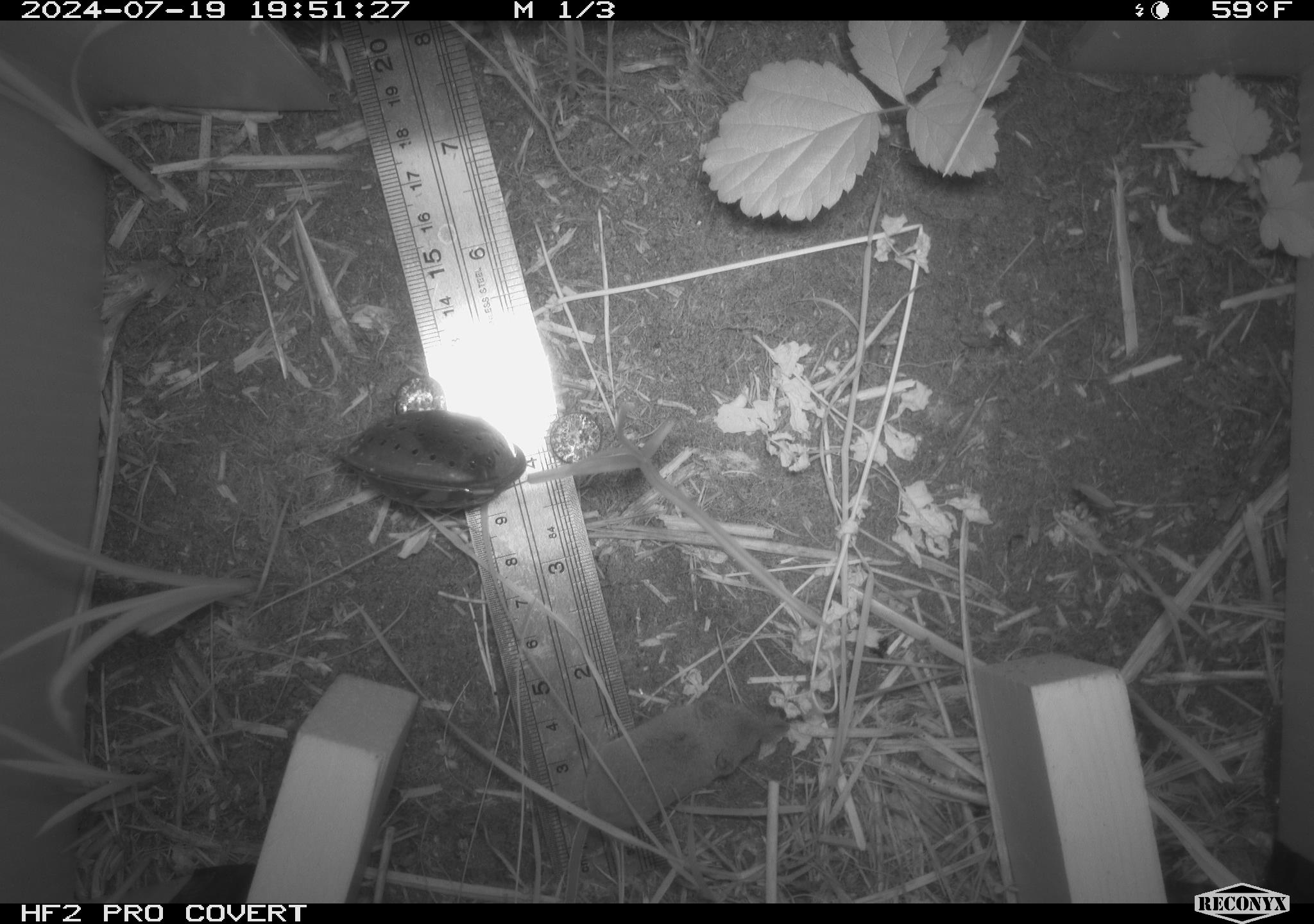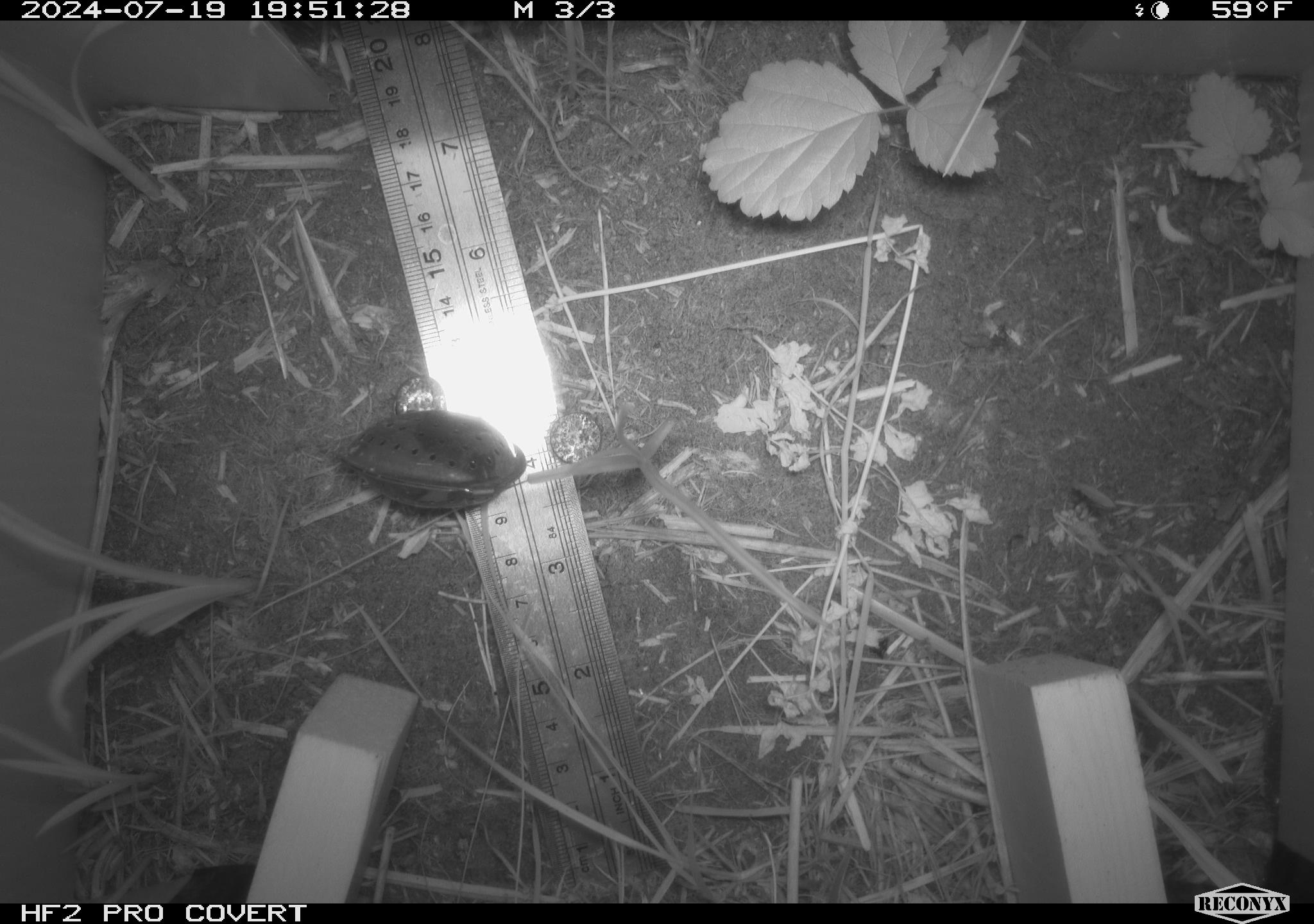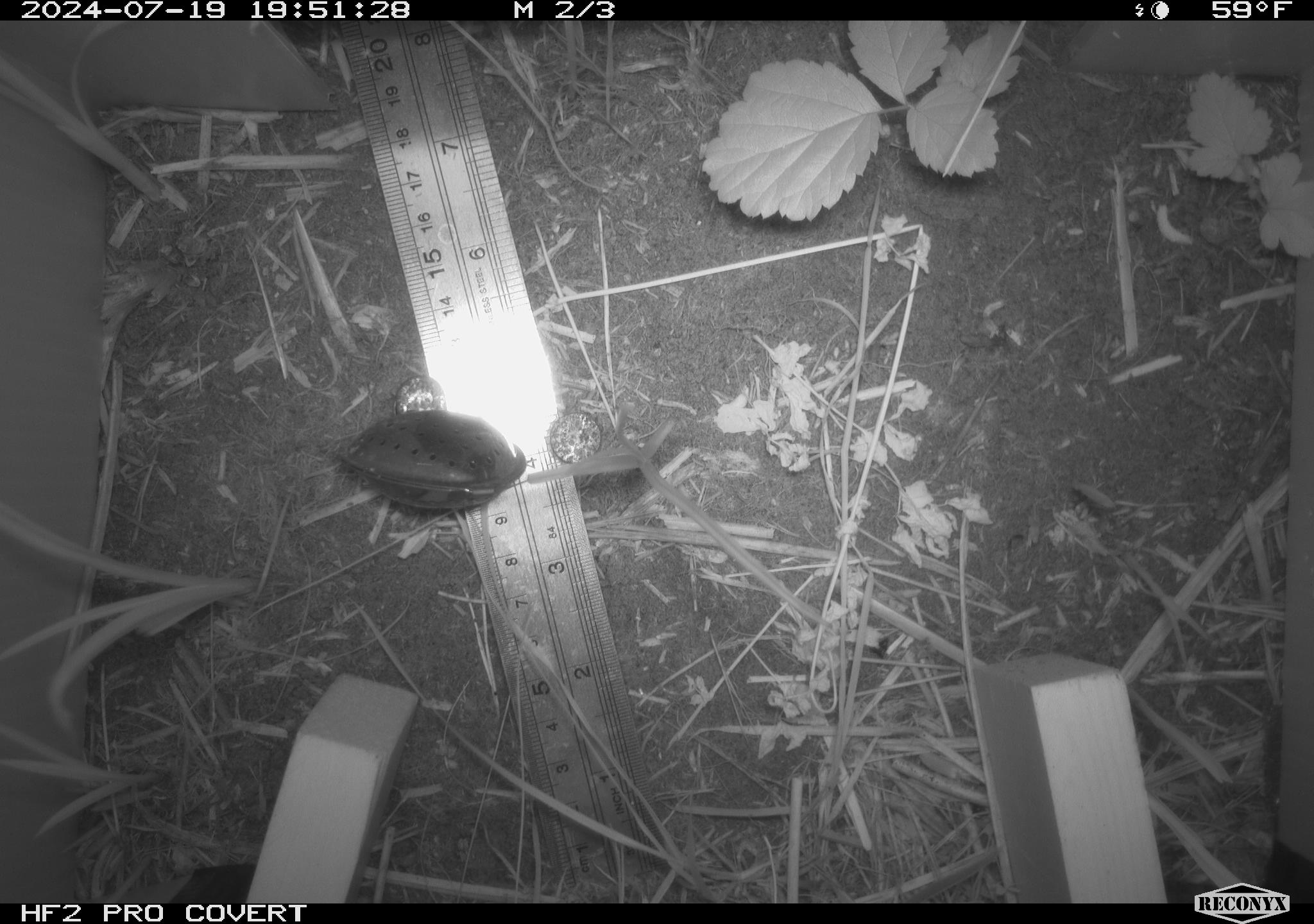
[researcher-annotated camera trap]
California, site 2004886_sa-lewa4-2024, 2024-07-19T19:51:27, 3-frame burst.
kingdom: Animalia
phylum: Chordata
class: Mammalia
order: Eulipotyphla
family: Soricidae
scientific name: Soricidae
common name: shrews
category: soricidae family